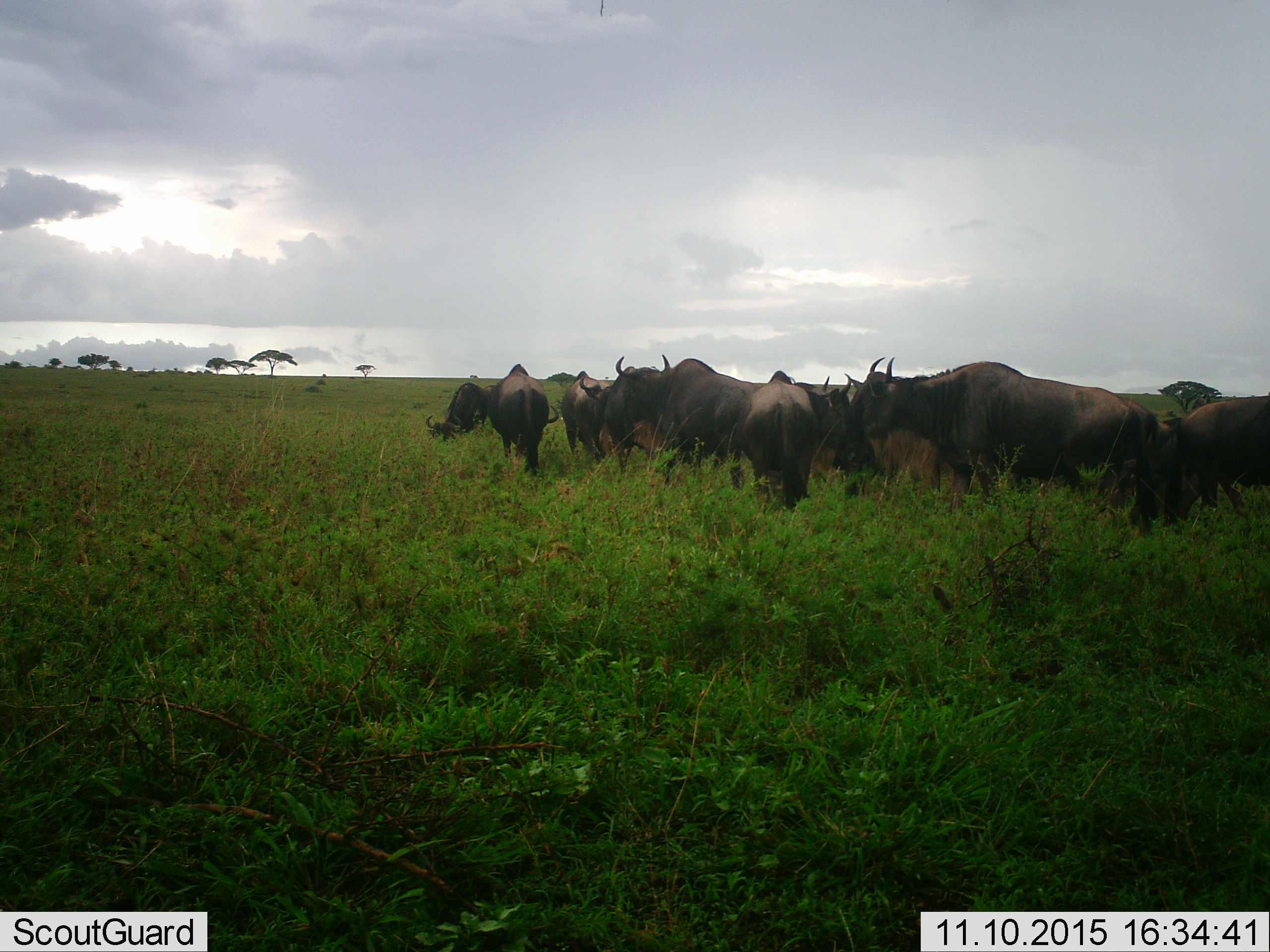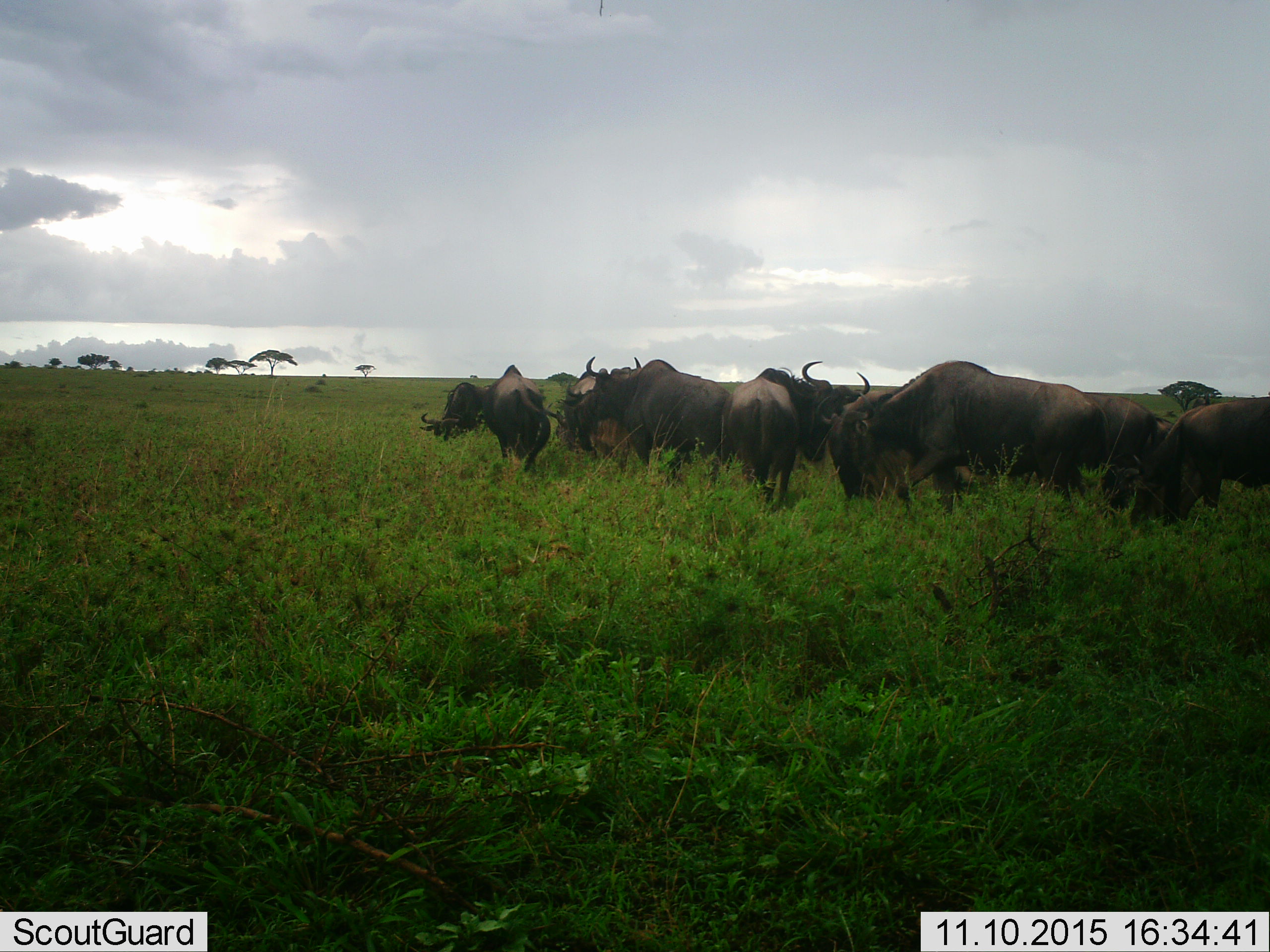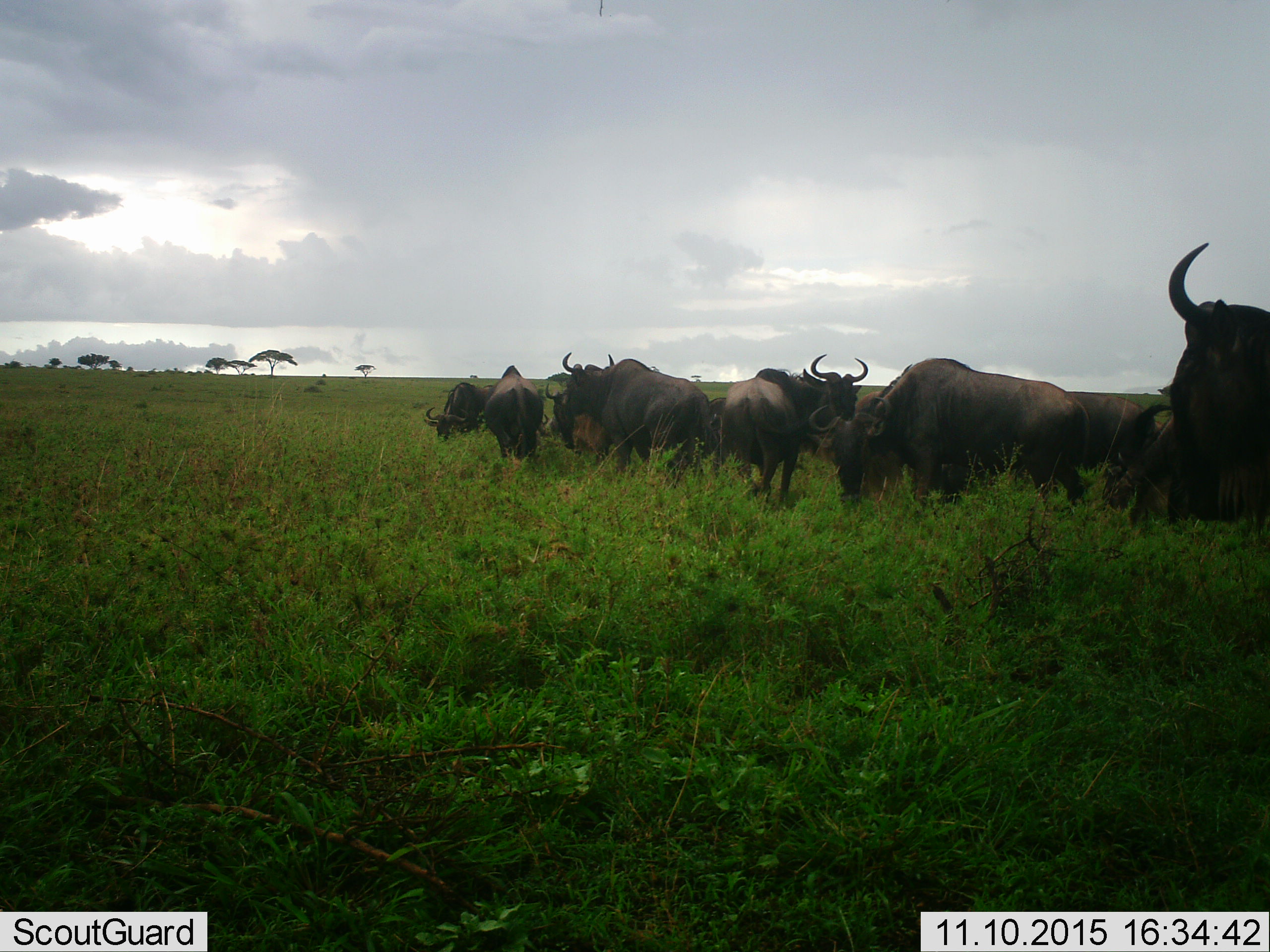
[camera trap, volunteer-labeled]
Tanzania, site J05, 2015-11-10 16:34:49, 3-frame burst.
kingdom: Animalia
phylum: Chordata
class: Mammalia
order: Artiodactyla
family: Bovidae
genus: Connochaetes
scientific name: Connochaetes taurinus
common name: blue wildebeest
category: wildebeest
Wildebeest (blue wildebeest) (Connochaetes taurinus), count 11-50. Behavior (volunteer vote fractions): standing 78%, resting 0%, moving 33%, interacting 11%. Young present (vote fraction): 0%. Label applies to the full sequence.